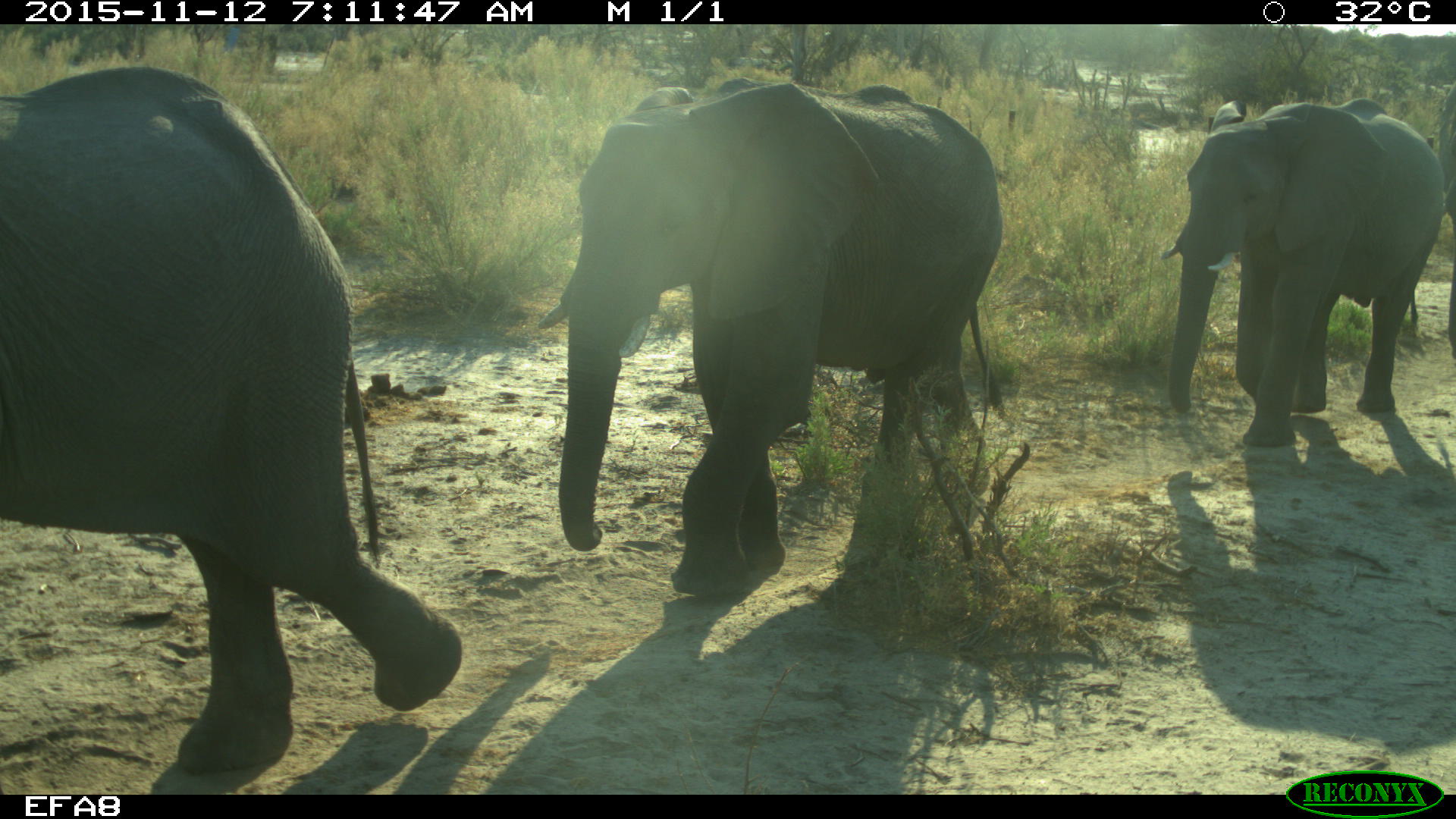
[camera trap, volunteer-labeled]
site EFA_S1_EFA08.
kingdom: Animalia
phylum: Chordata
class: Mammalia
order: Proboscidea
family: Elephantidae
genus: Loxodonta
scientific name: Loxodonta africana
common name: african bush elephant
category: elephant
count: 4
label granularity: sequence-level